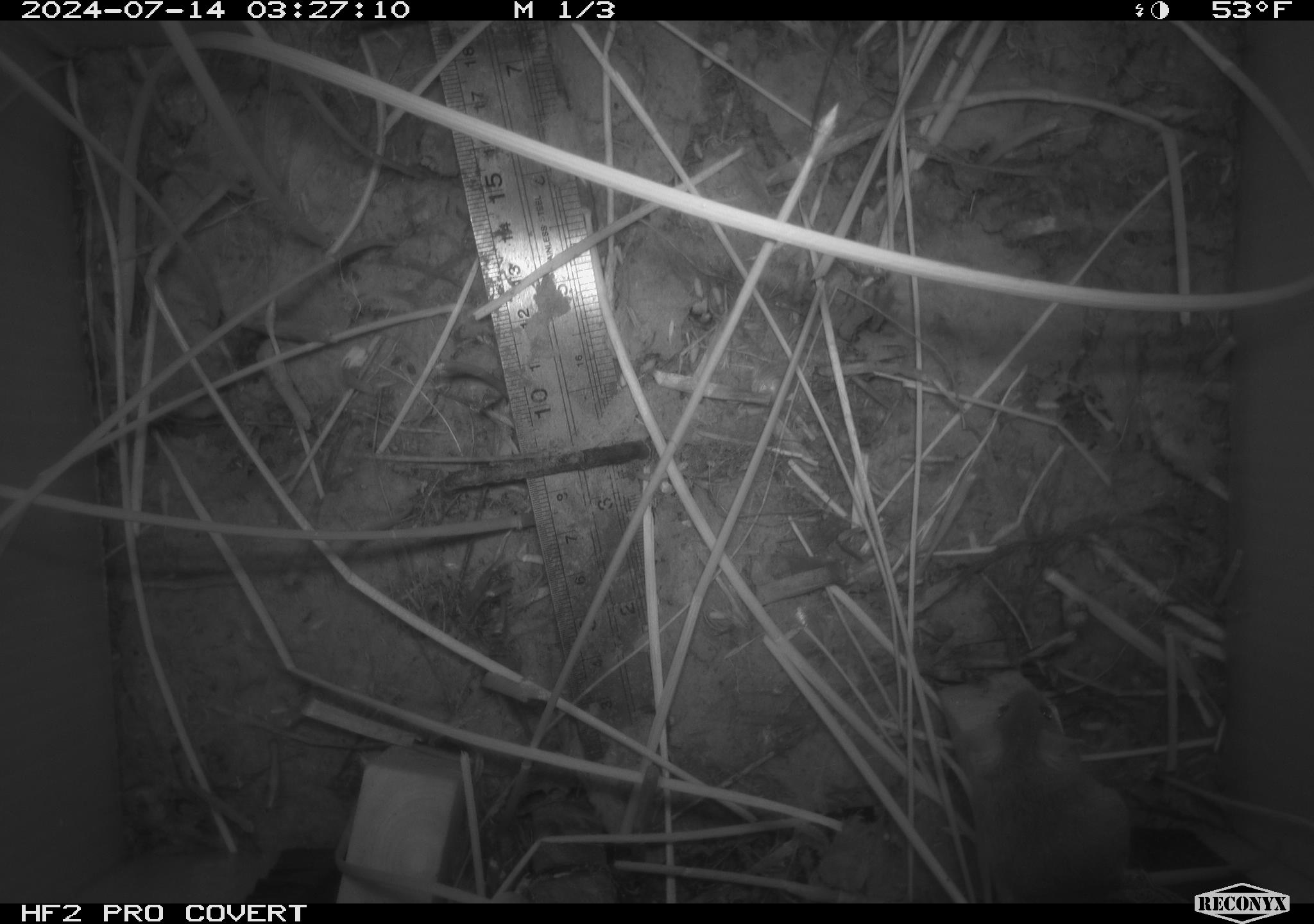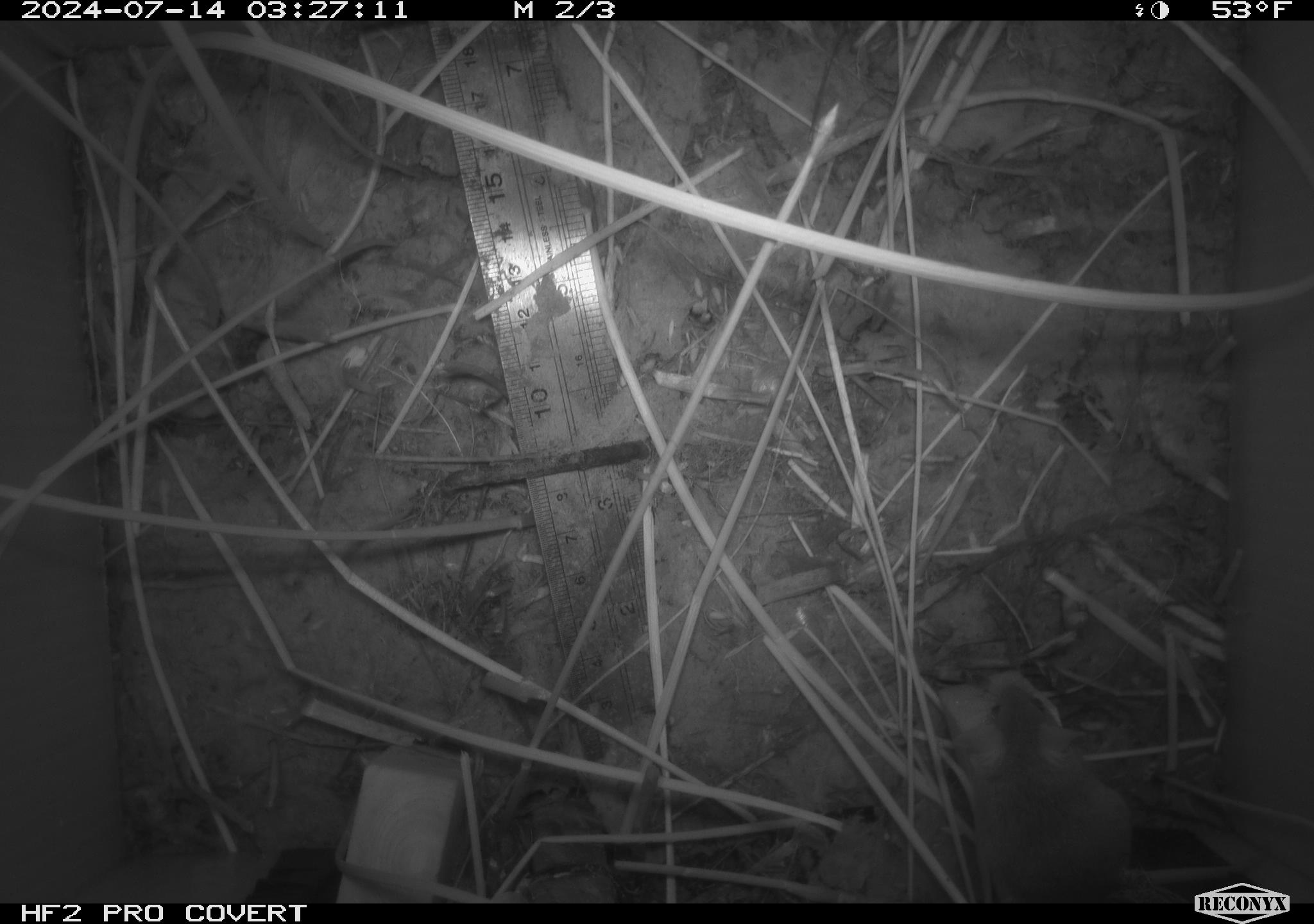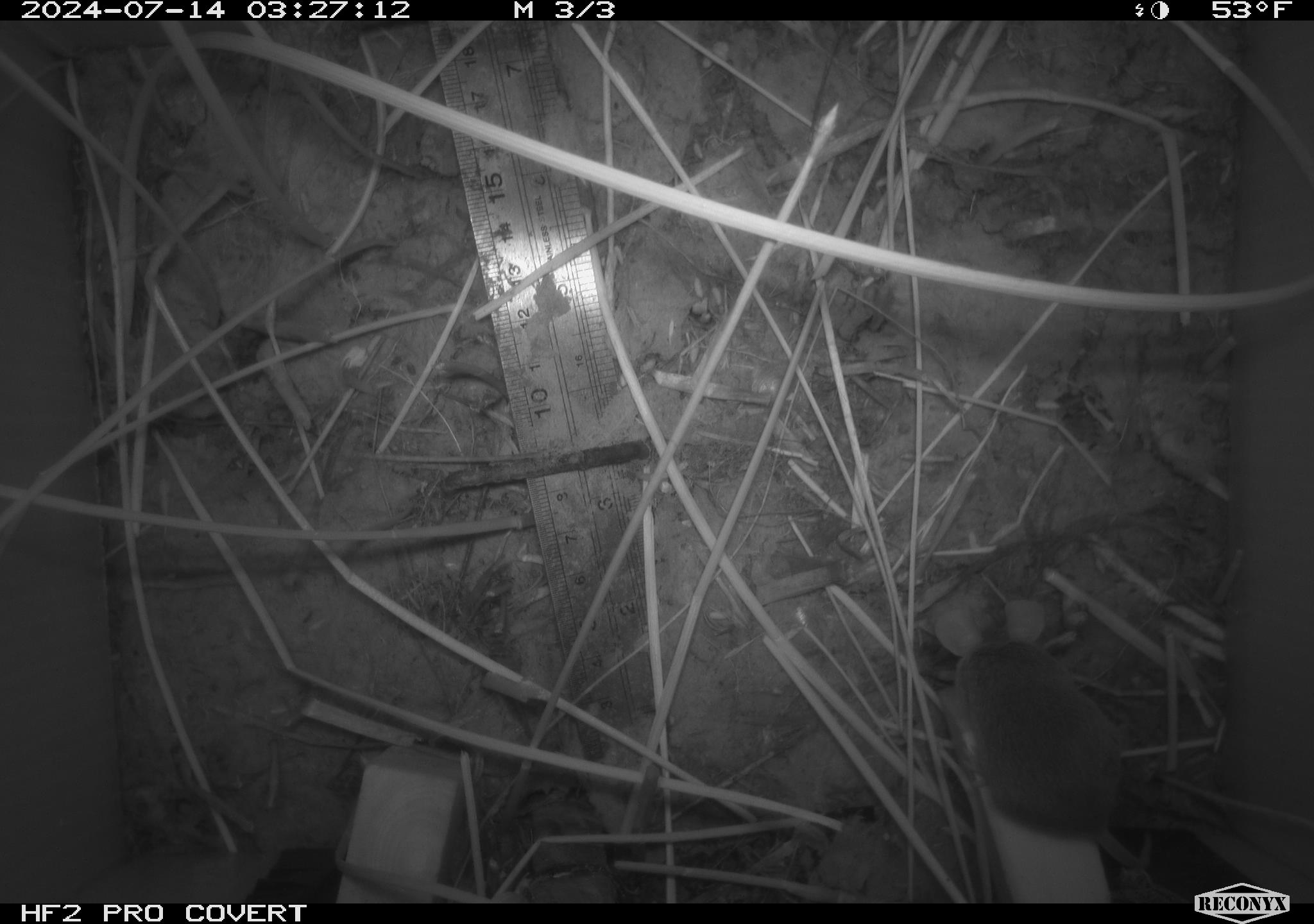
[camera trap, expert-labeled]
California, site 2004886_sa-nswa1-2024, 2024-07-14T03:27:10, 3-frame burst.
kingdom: Animalia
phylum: Chordata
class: Mammalia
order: Rodentia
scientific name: Rodentia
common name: rodent